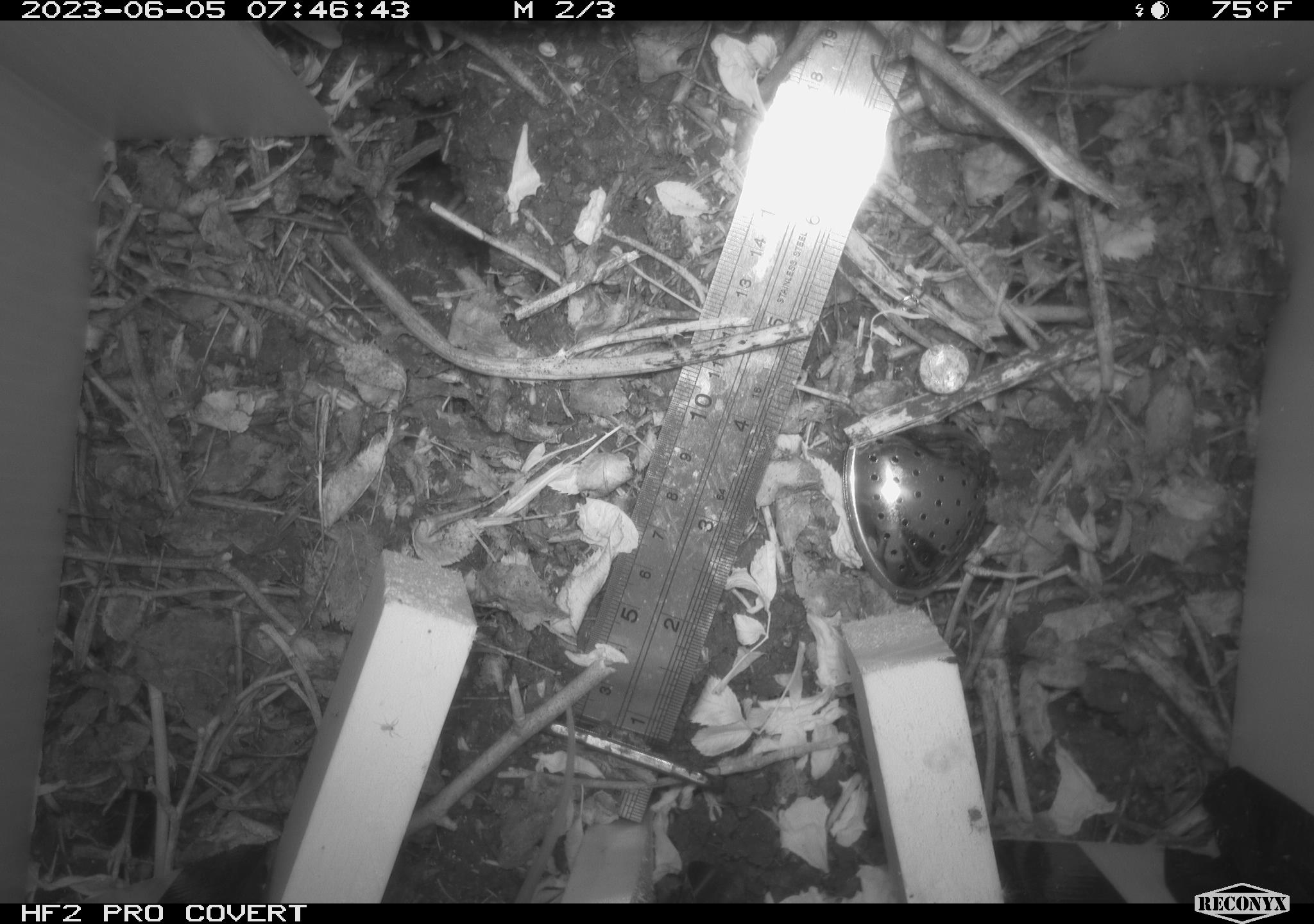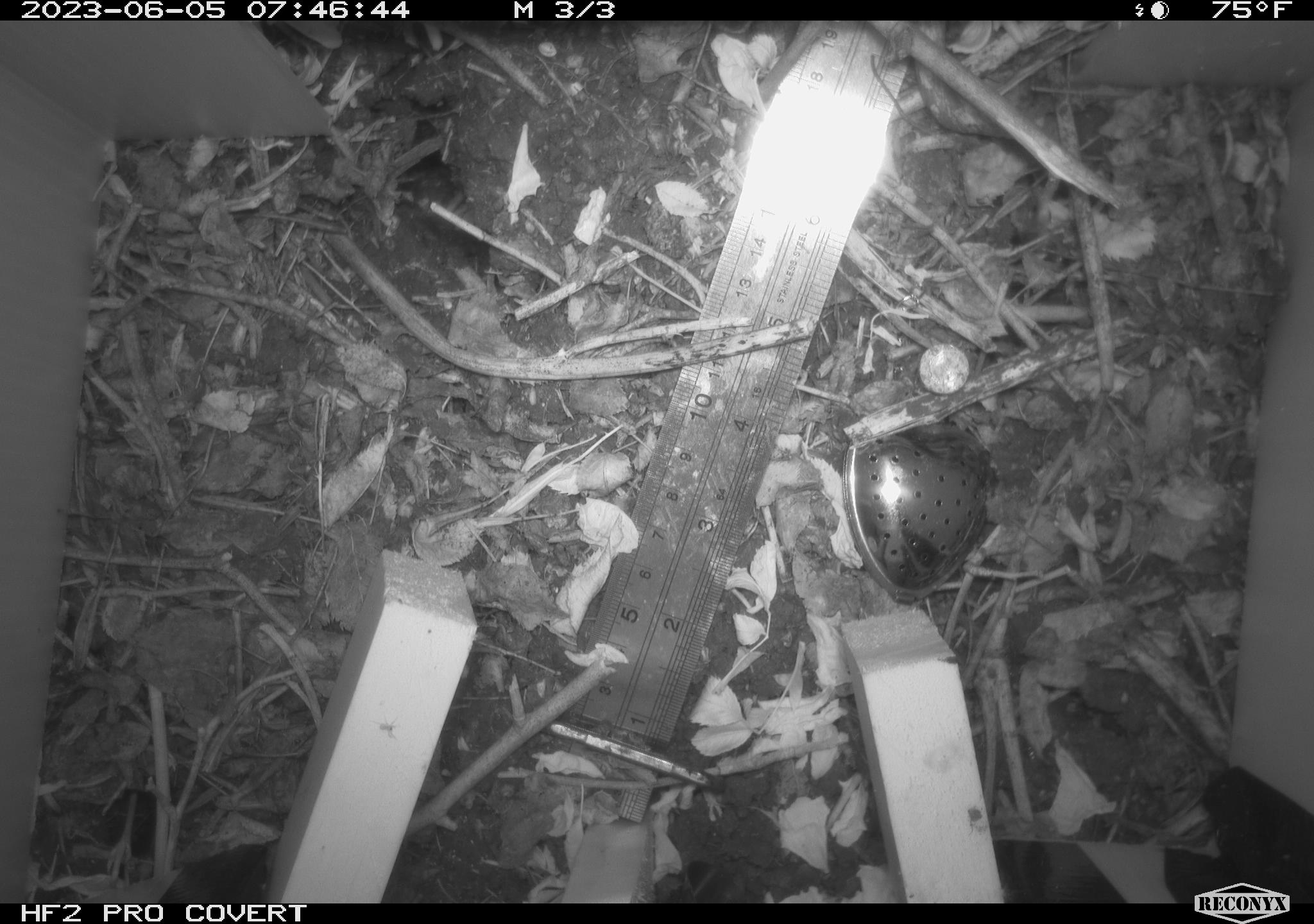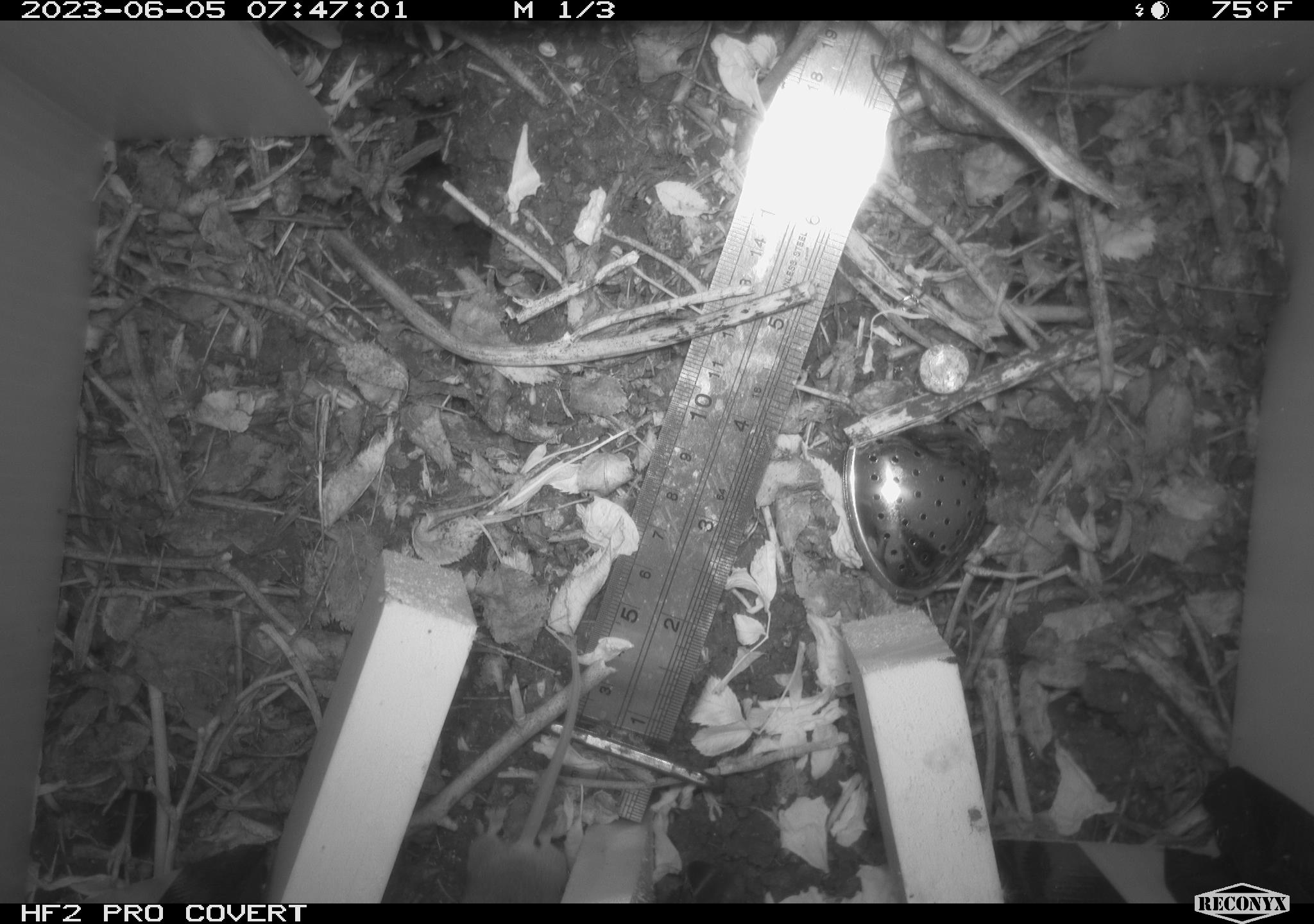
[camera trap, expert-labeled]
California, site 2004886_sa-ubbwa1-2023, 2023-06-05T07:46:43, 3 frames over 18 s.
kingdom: Animalia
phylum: Chordata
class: Mammalia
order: Rodentia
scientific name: Rodentia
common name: rodent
Rodent (Rodentia).